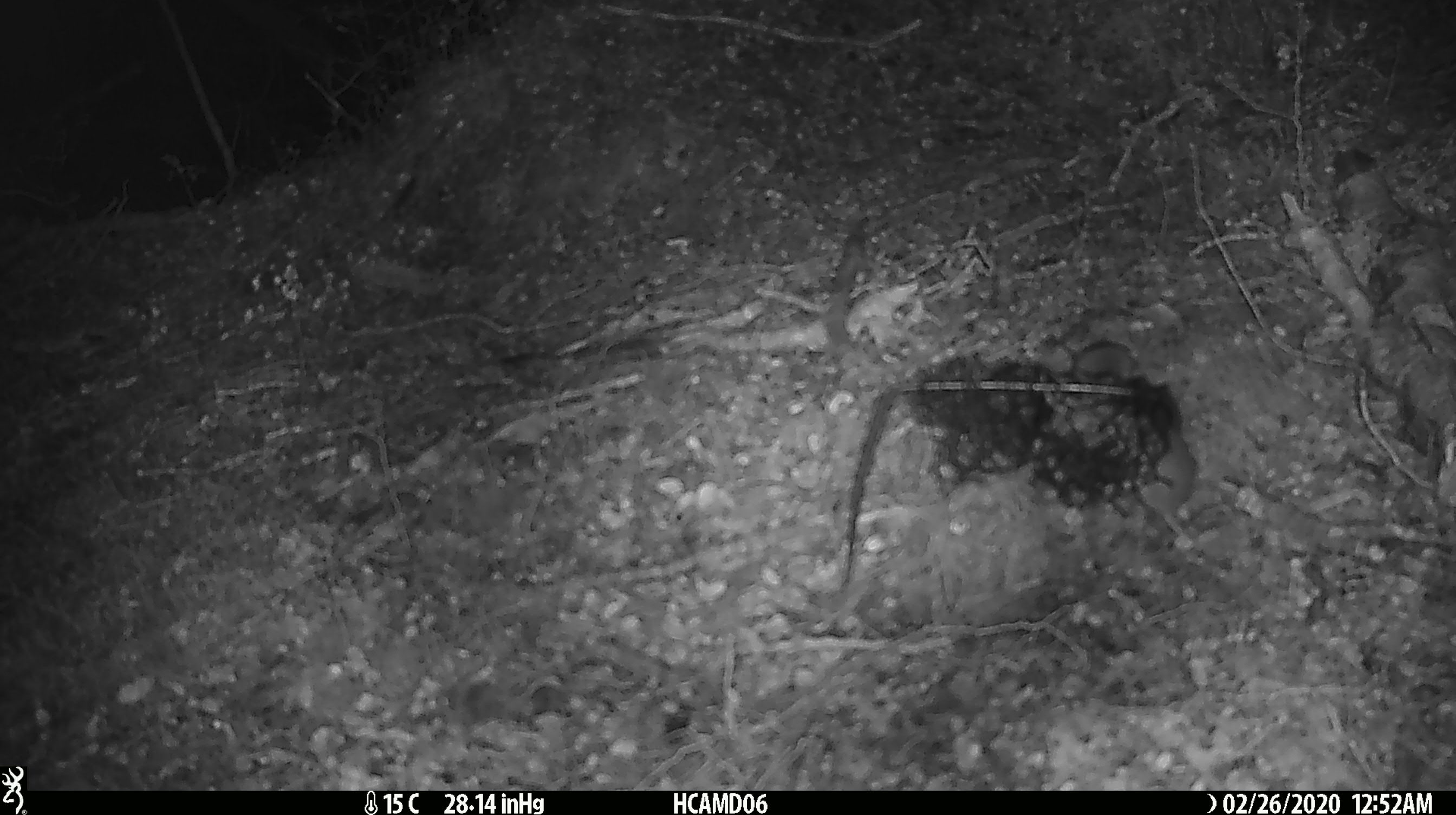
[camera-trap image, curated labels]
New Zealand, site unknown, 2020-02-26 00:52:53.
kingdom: Animalia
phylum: Chordata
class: Mammalia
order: Rodentia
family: Muridae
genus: Mus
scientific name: Mus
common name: mouse